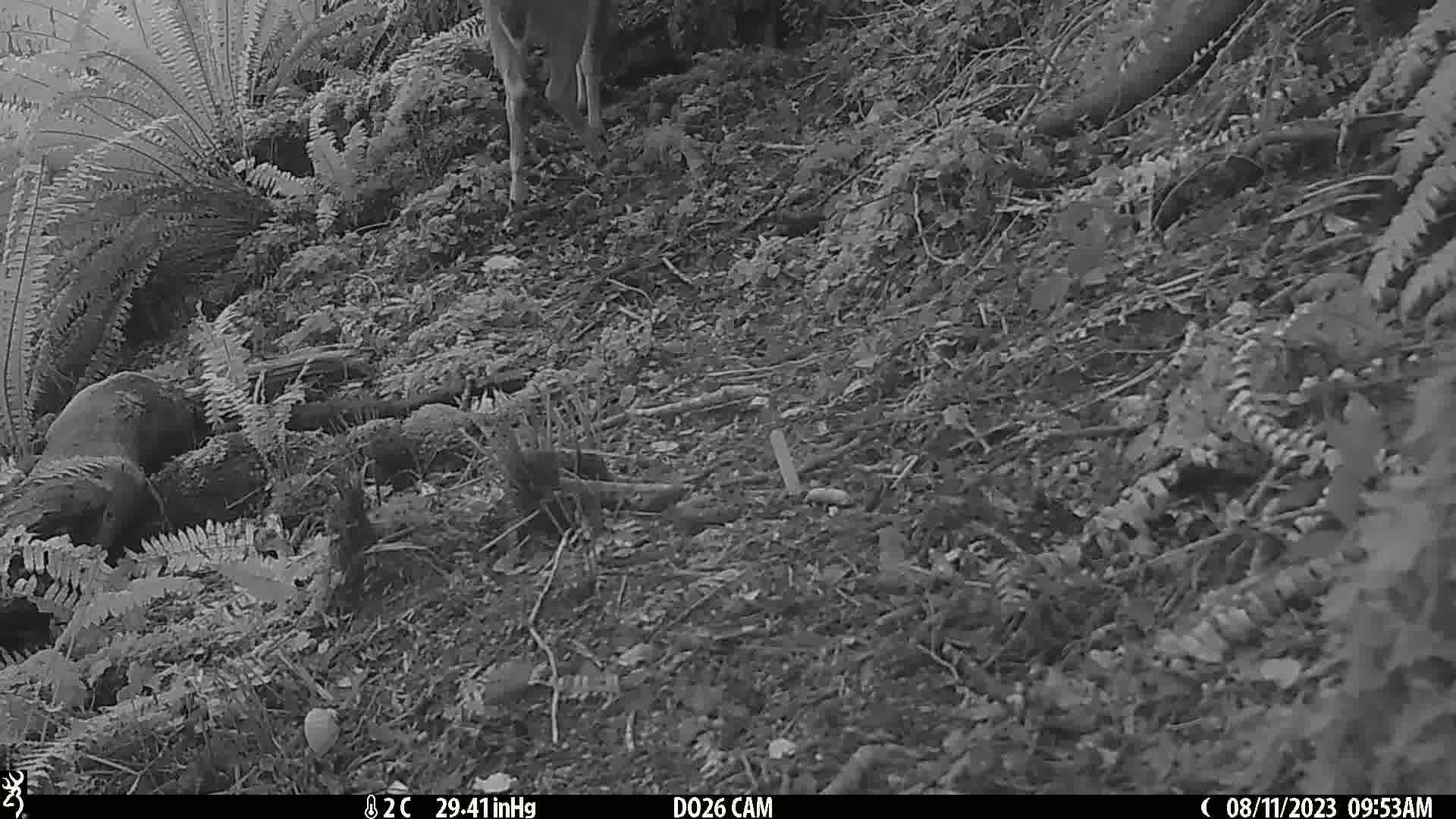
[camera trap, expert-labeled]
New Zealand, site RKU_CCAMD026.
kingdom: Animalia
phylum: Chordata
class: Mammalia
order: Artiodactyla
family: Cervidae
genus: Odocoileus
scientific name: Odocoileus virginianus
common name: white-tailed deer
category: white tailed deer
White tailed deer (white-tailed deer) (Odocoileus virginianus).